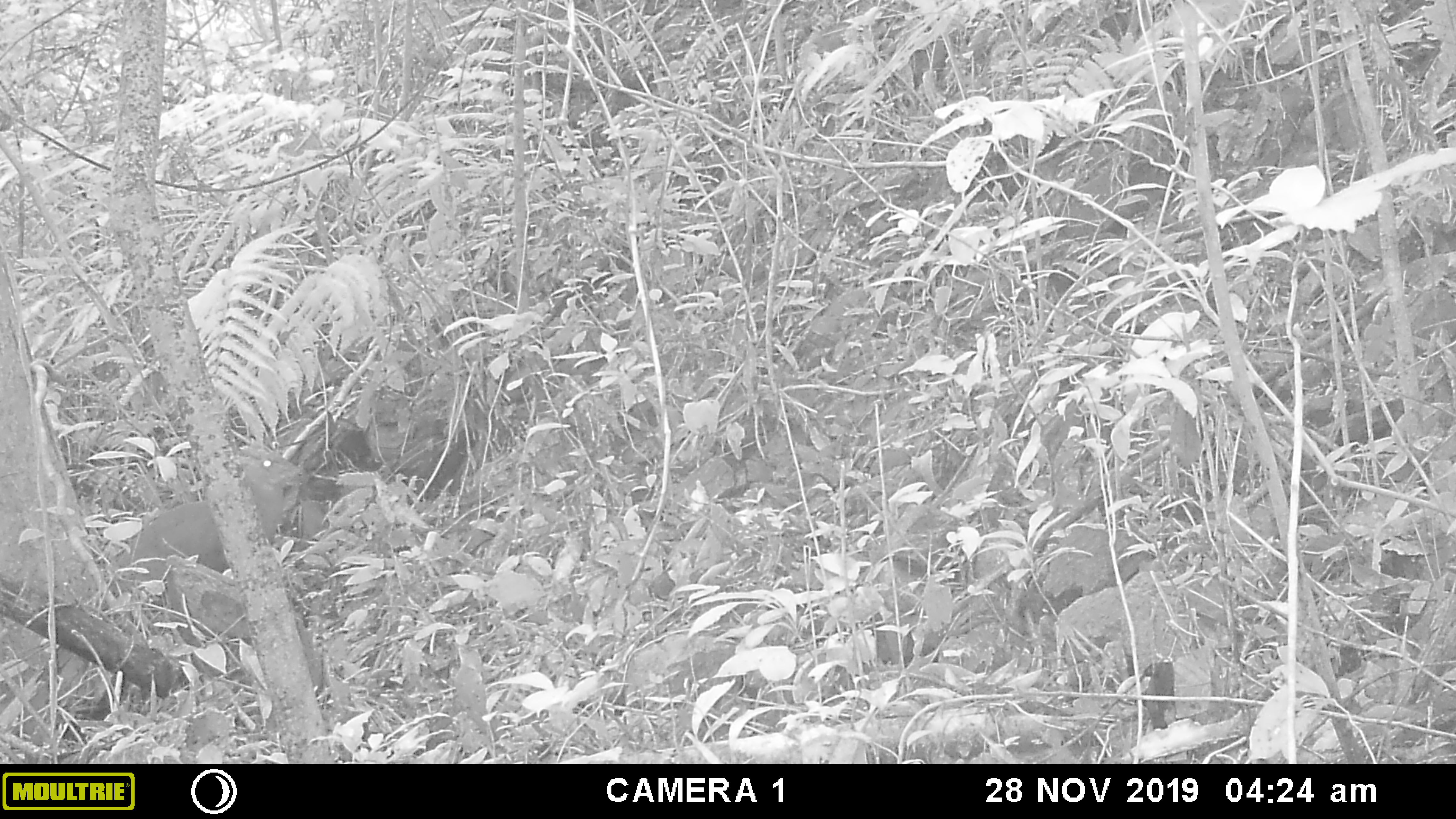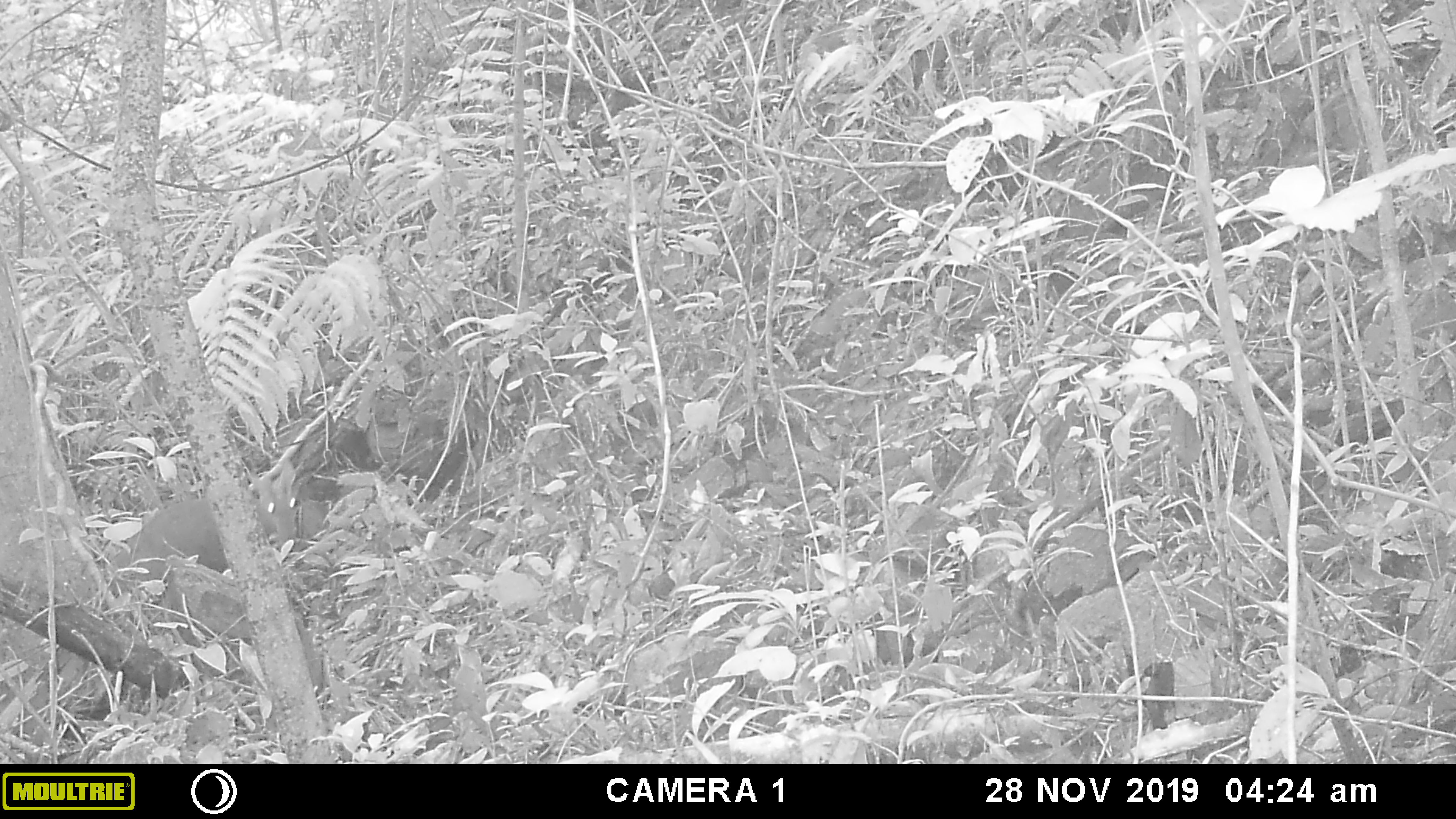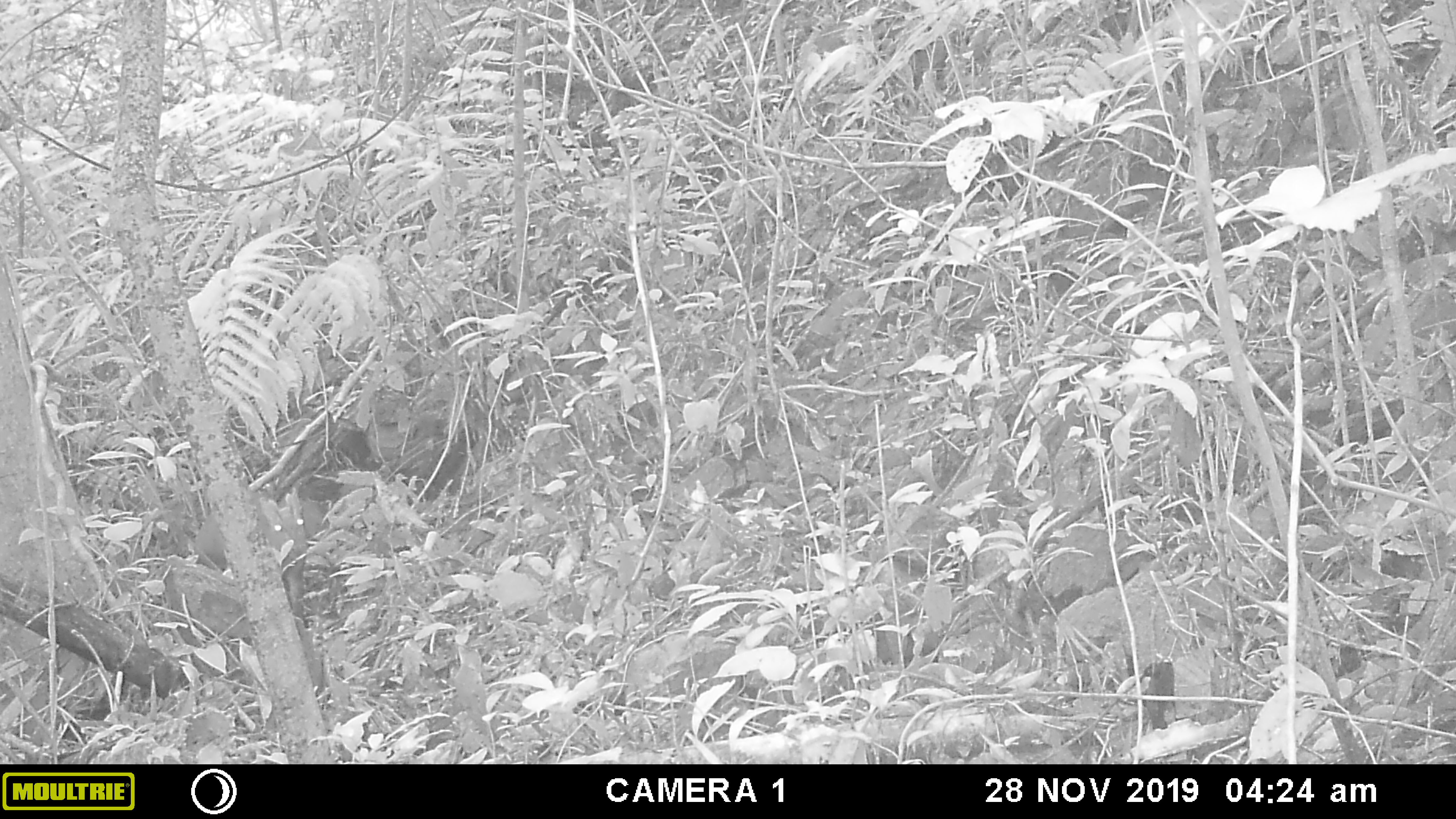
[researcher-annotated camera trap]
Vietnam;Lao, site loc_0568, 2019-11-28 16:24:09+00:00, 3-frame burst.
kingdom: Animalia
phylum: Chordata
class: Mammalia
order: Artiodactyla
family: Cervidae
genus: Muntiacus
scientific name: Muntiacus rooseveltorum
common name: roosevelt's muntjac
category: roosevelts muntjac group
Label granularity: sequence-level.